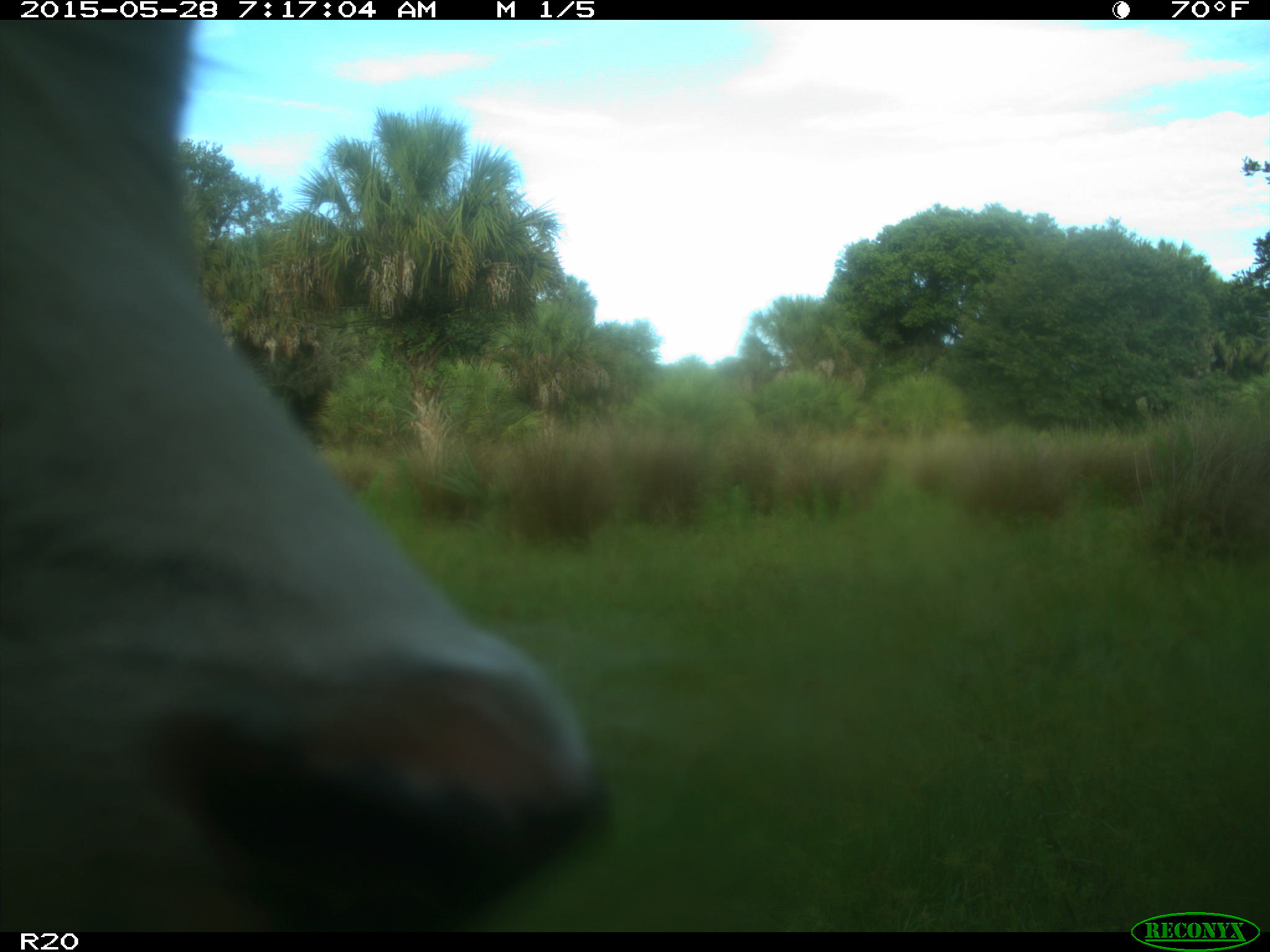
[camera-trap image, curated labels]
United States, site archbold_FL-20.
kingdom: Animalia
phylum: Chordata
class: Mammalia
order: Artiodactyla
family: Bovidae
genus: Bos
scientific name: Bos taurus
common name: domestic cow